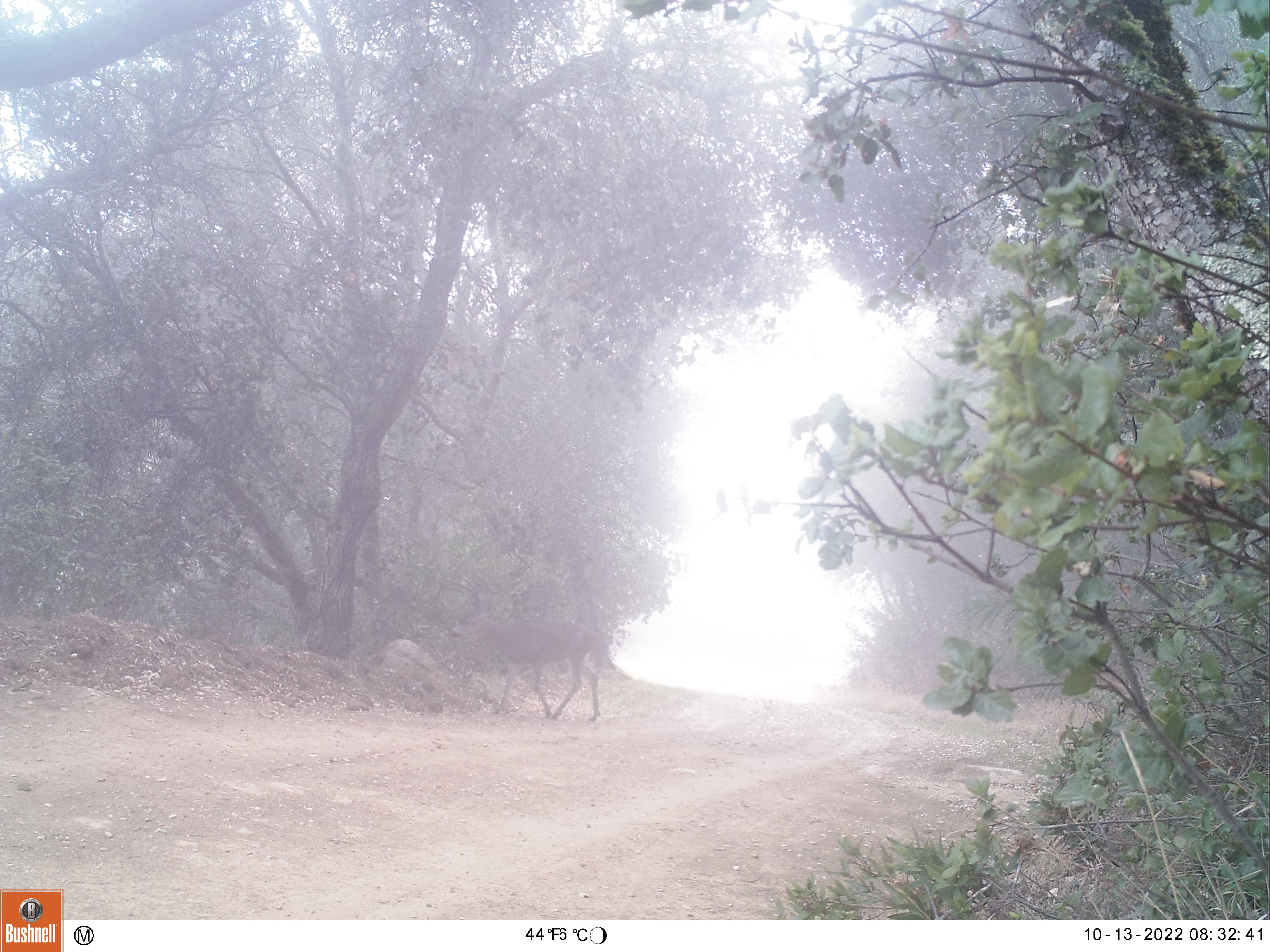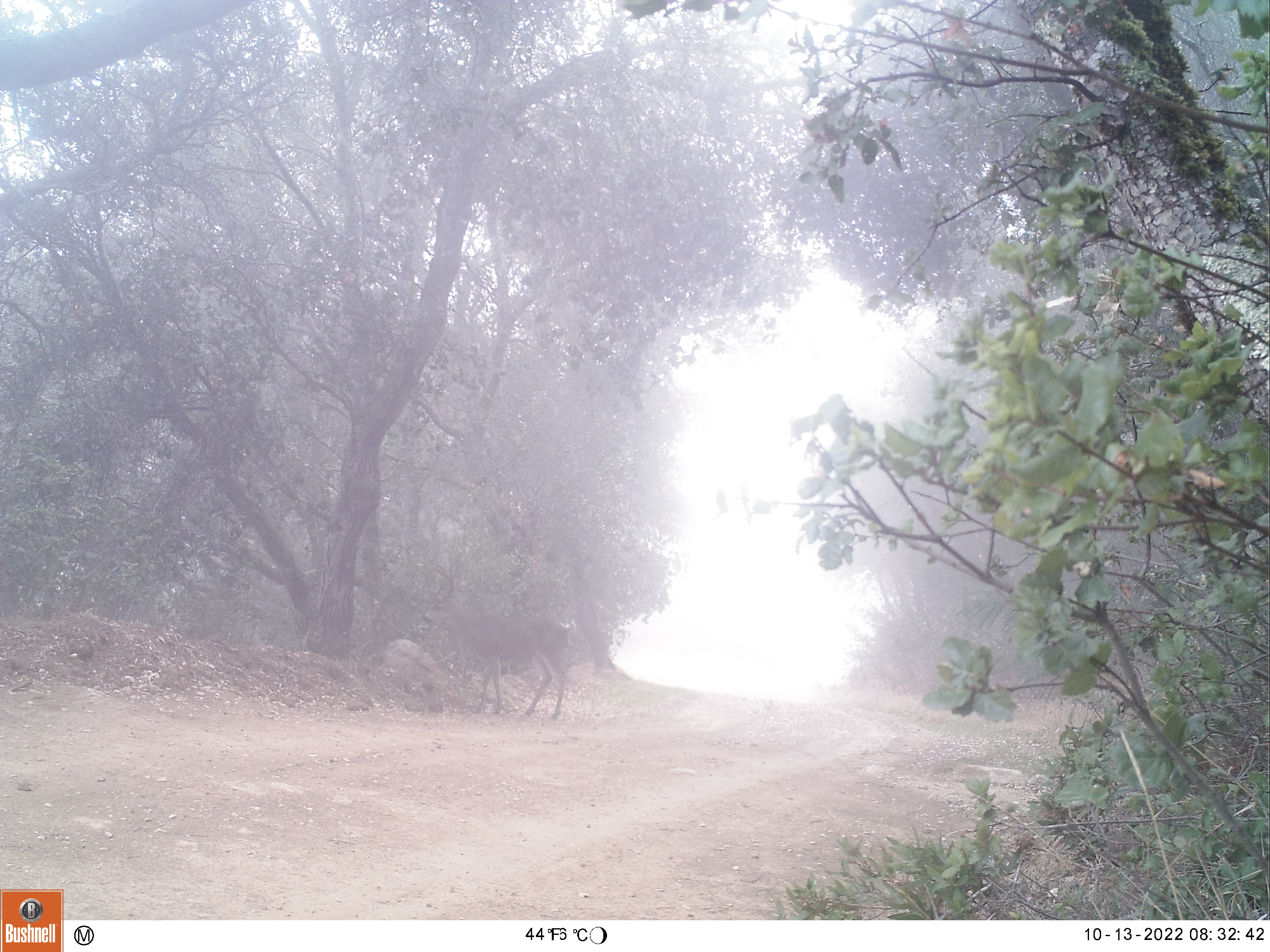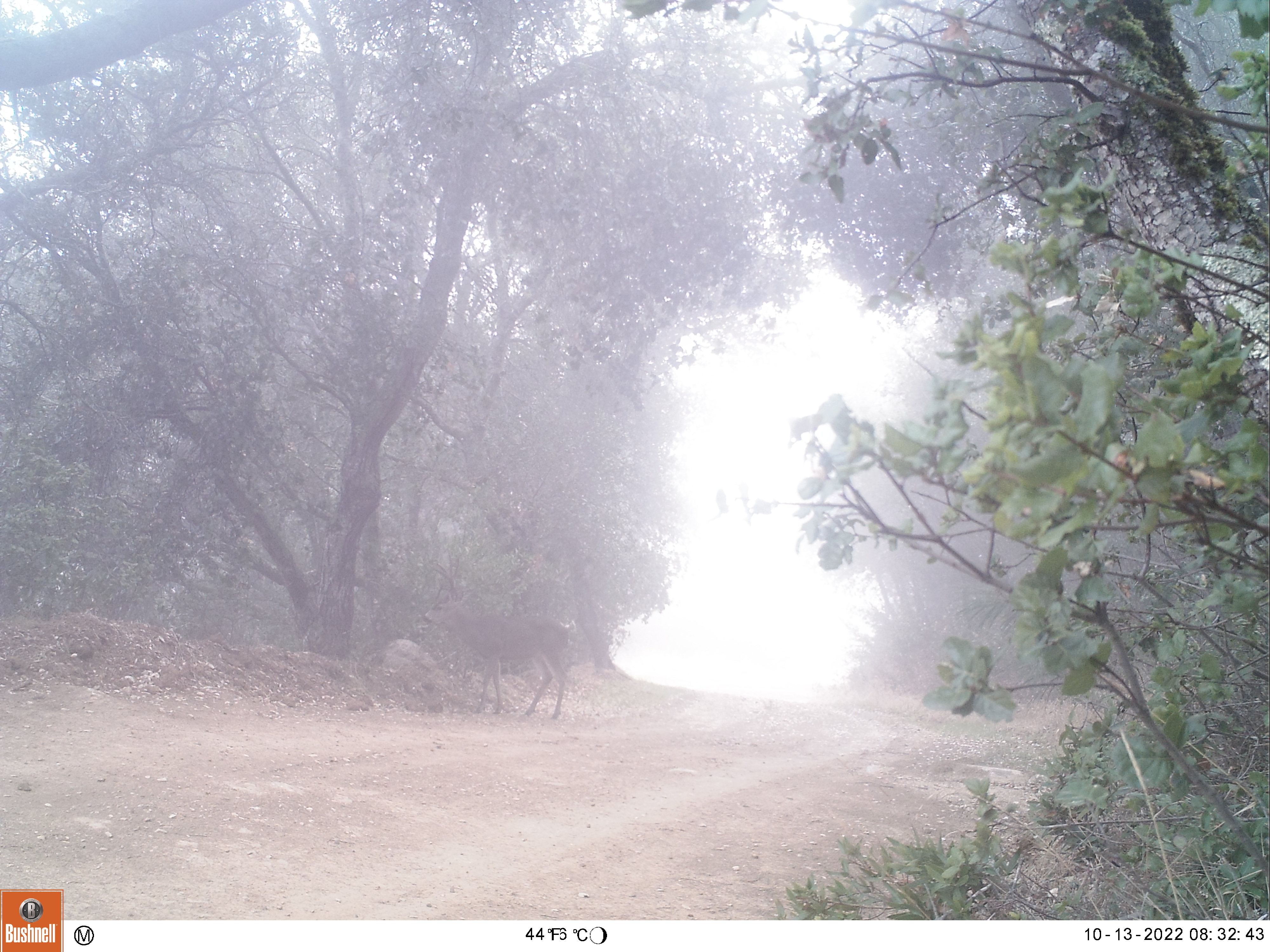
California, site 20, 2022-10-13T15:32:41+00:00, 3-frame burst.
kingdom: Animalia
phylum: Chordata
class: Mammalia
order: Artiodactyla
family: Cervidae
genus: Odocoileus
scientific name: Odocoileus hemionus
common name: mule deer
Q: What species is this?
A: Mule deer (Odocoileus hemionus).